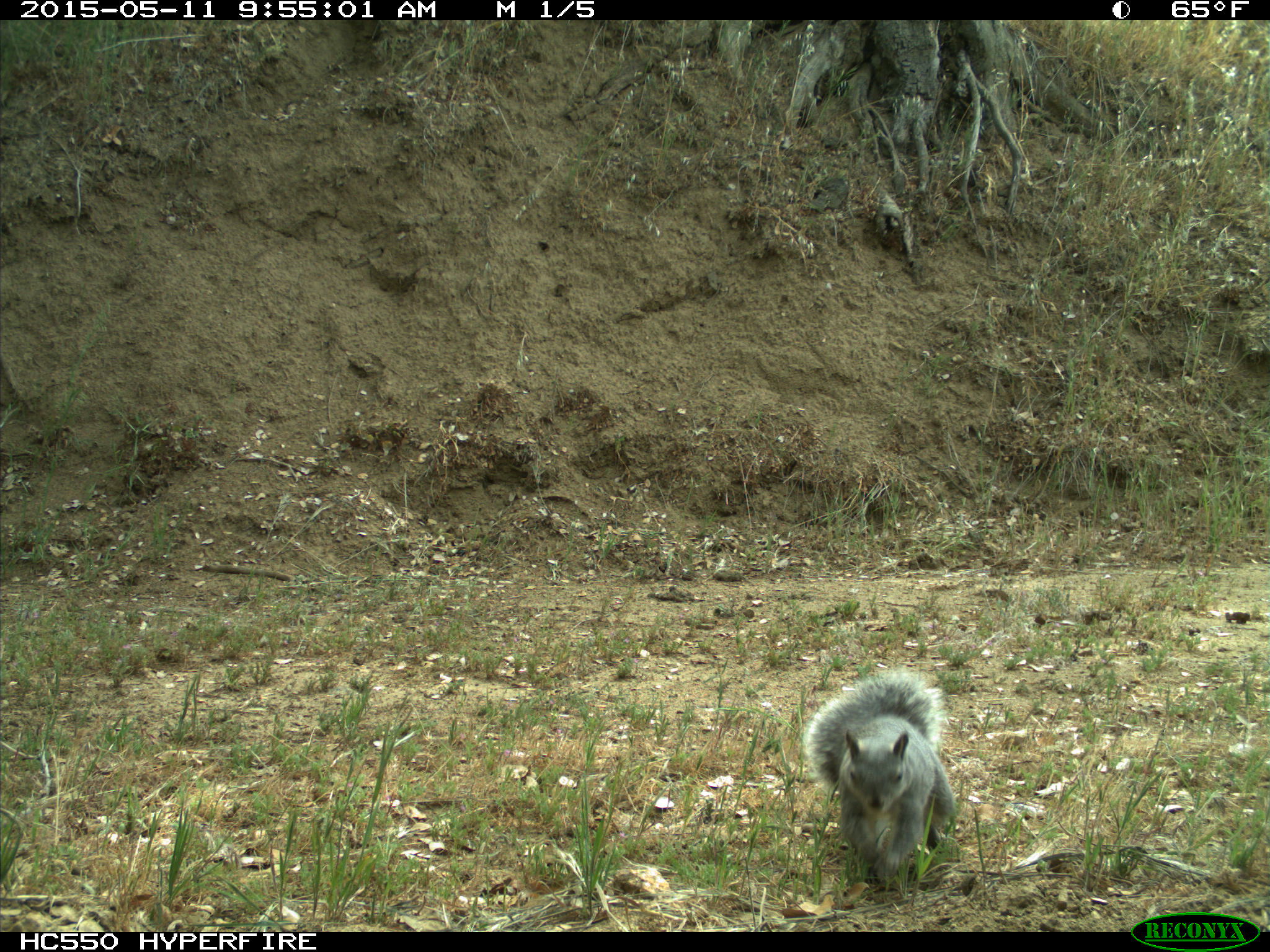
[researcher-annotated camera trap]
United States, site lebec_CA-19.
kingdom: Animalia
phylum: Chordata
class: Mammalia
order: Rodentia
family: Sciuridae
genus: Sciurus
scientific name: Sciurus carolinensis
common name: eastern gray squirrel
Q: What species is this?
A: Sciurus carolinensis (eastern gray squirrel).